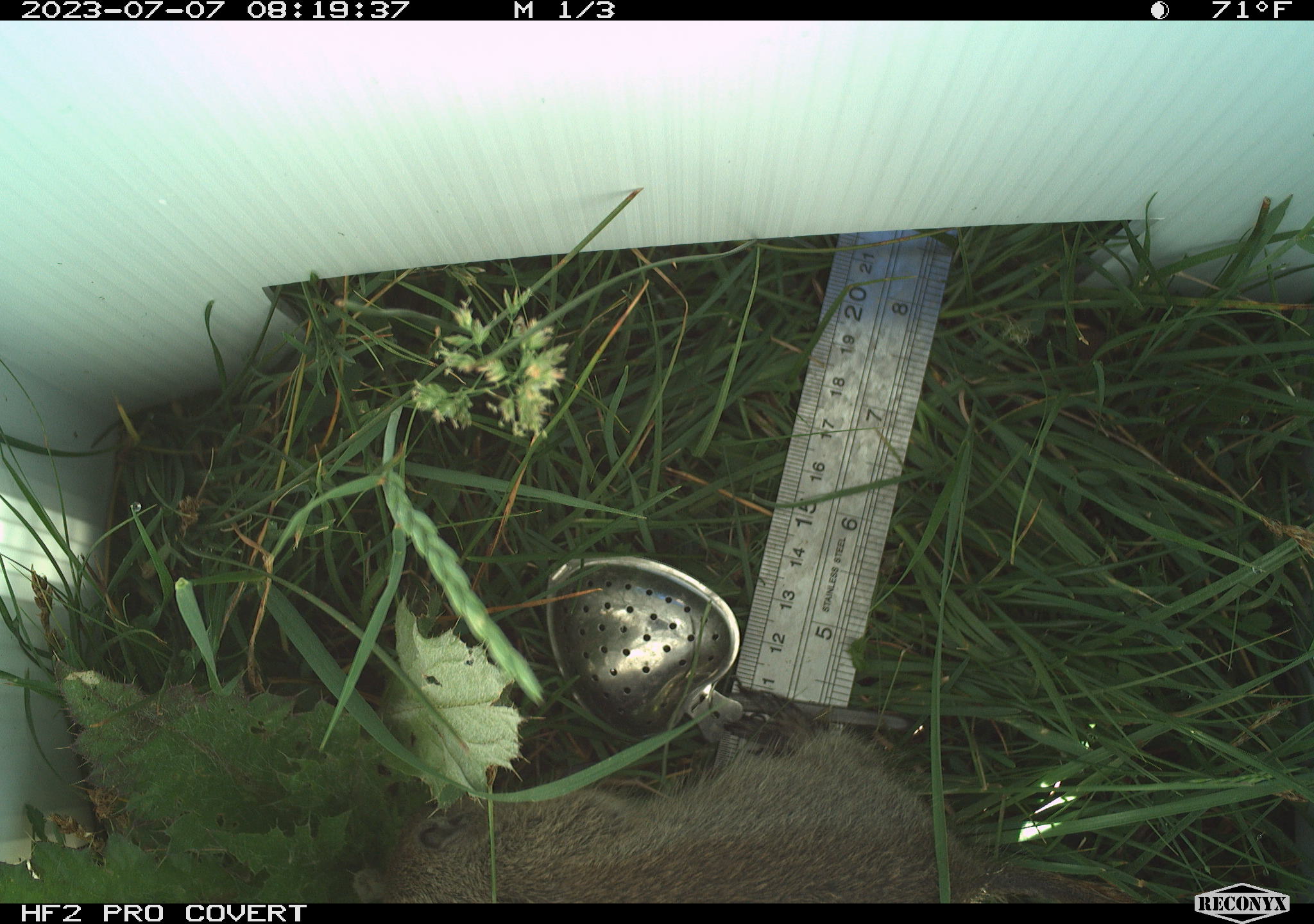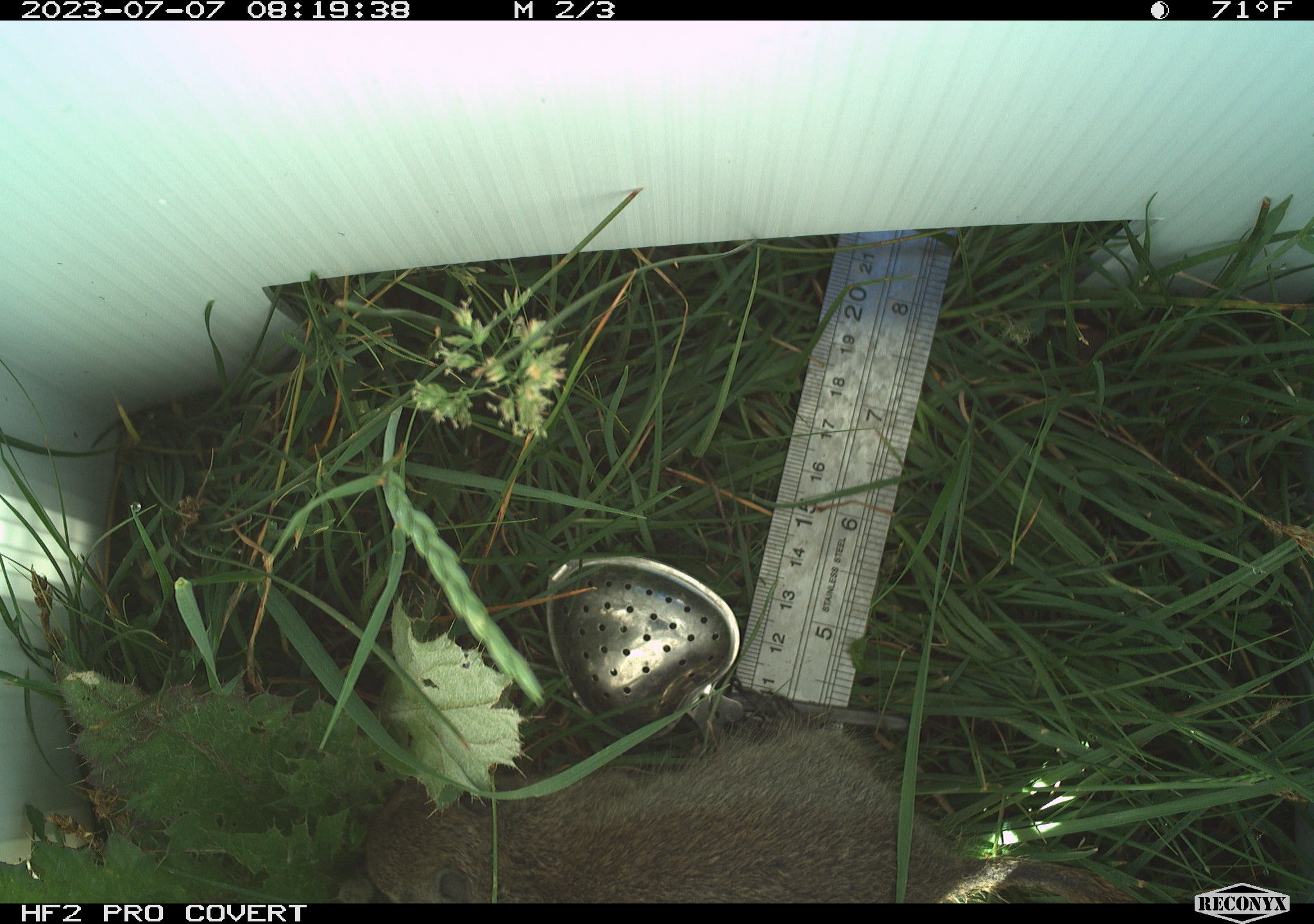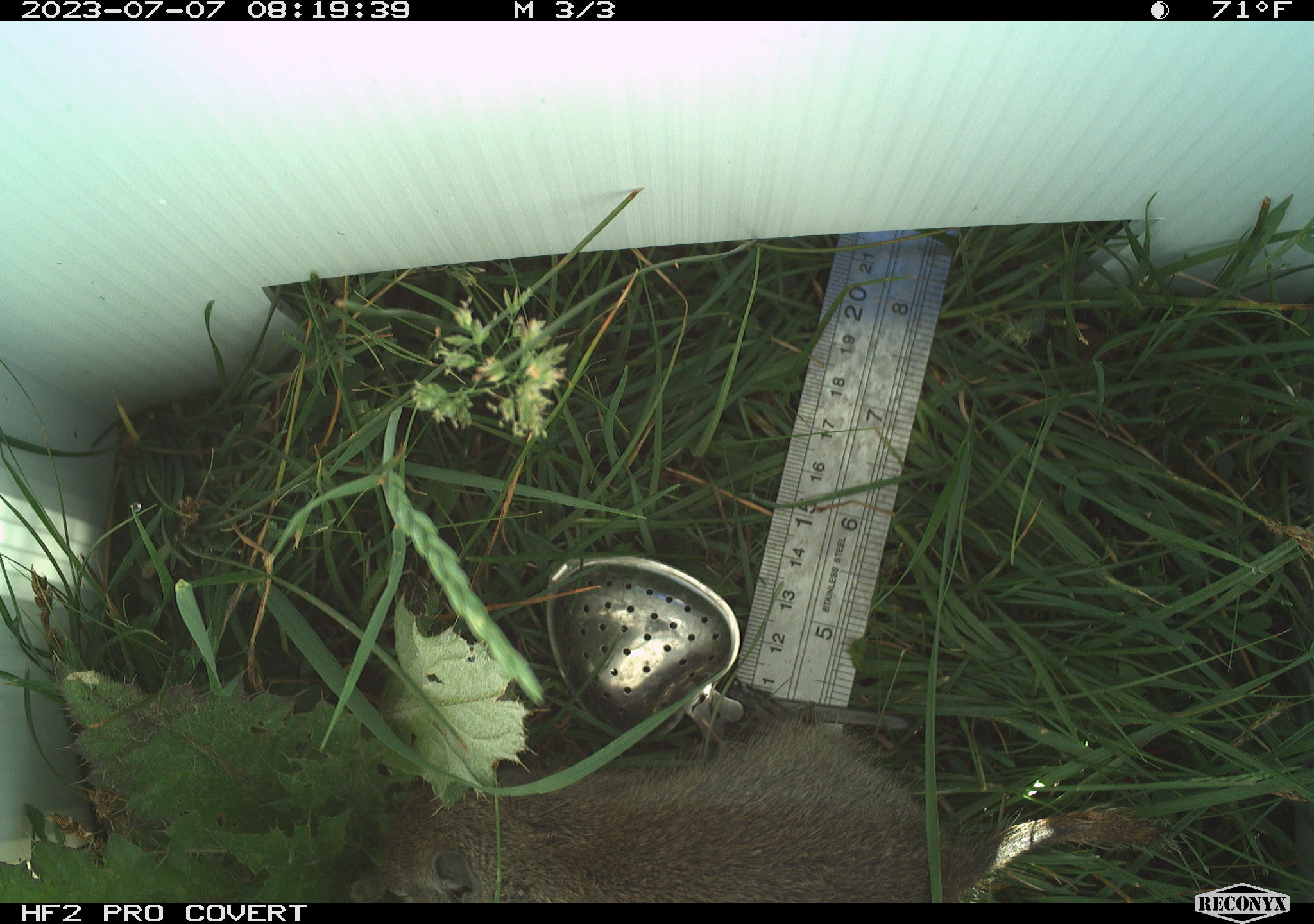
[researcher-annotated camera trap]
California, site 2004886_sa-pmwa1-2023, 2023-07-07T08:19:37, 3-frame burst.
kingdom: Animalia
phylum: Chordata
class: Mammalia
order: Rodentia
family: Sciuridae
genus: Urocitellus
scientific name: Urocitellus beldingi beldingi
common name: belding's ground squirrel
Belding's ground squirrel (Urocitellus beldingi beldingi).